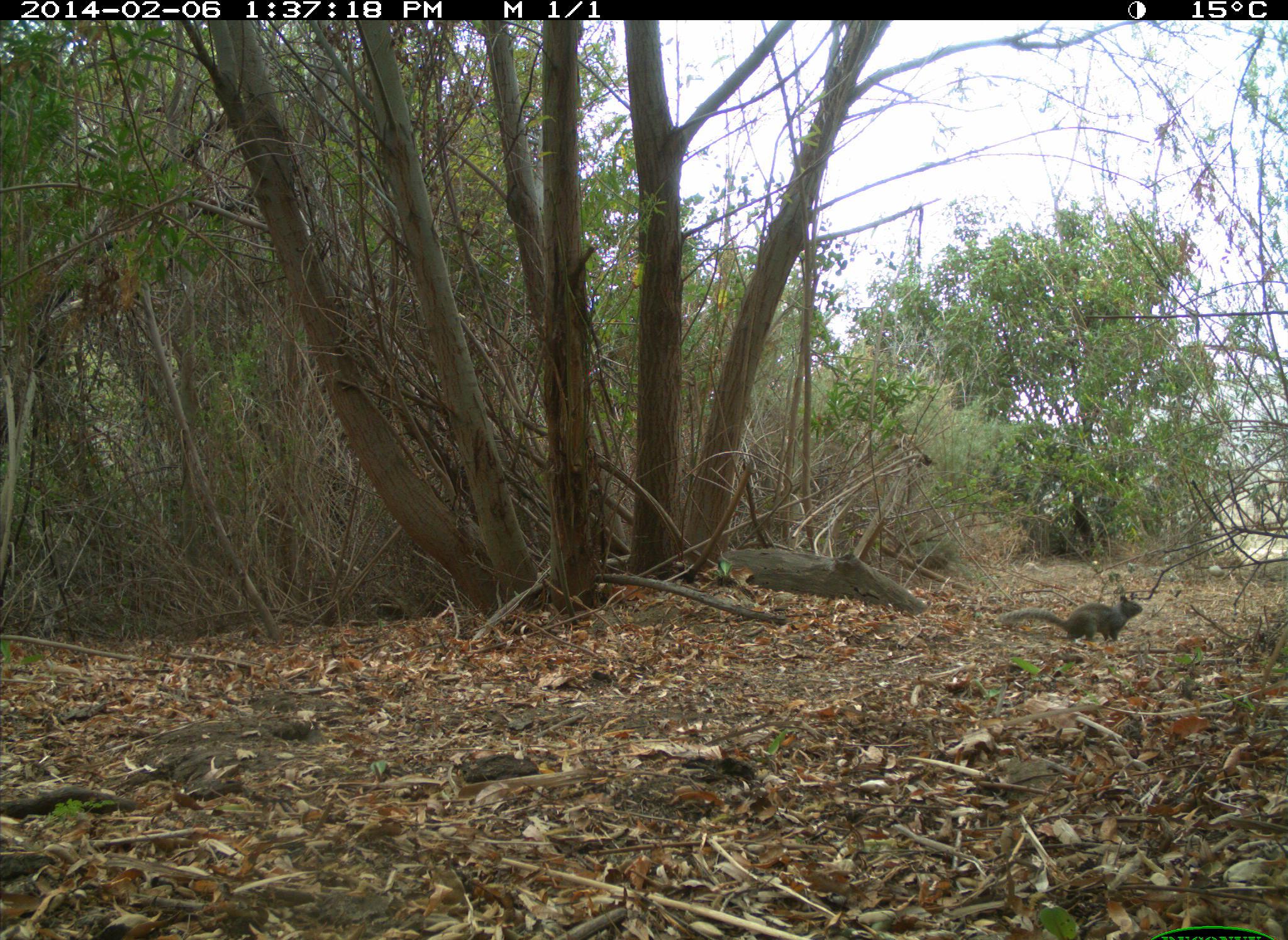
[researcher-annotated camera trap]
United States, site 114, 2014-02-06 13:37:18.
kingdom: Animalia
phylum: Chordata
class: Mammalia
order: Rodentia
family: Sciuridae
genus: Sciurus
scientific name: Sciurus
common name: squirrel